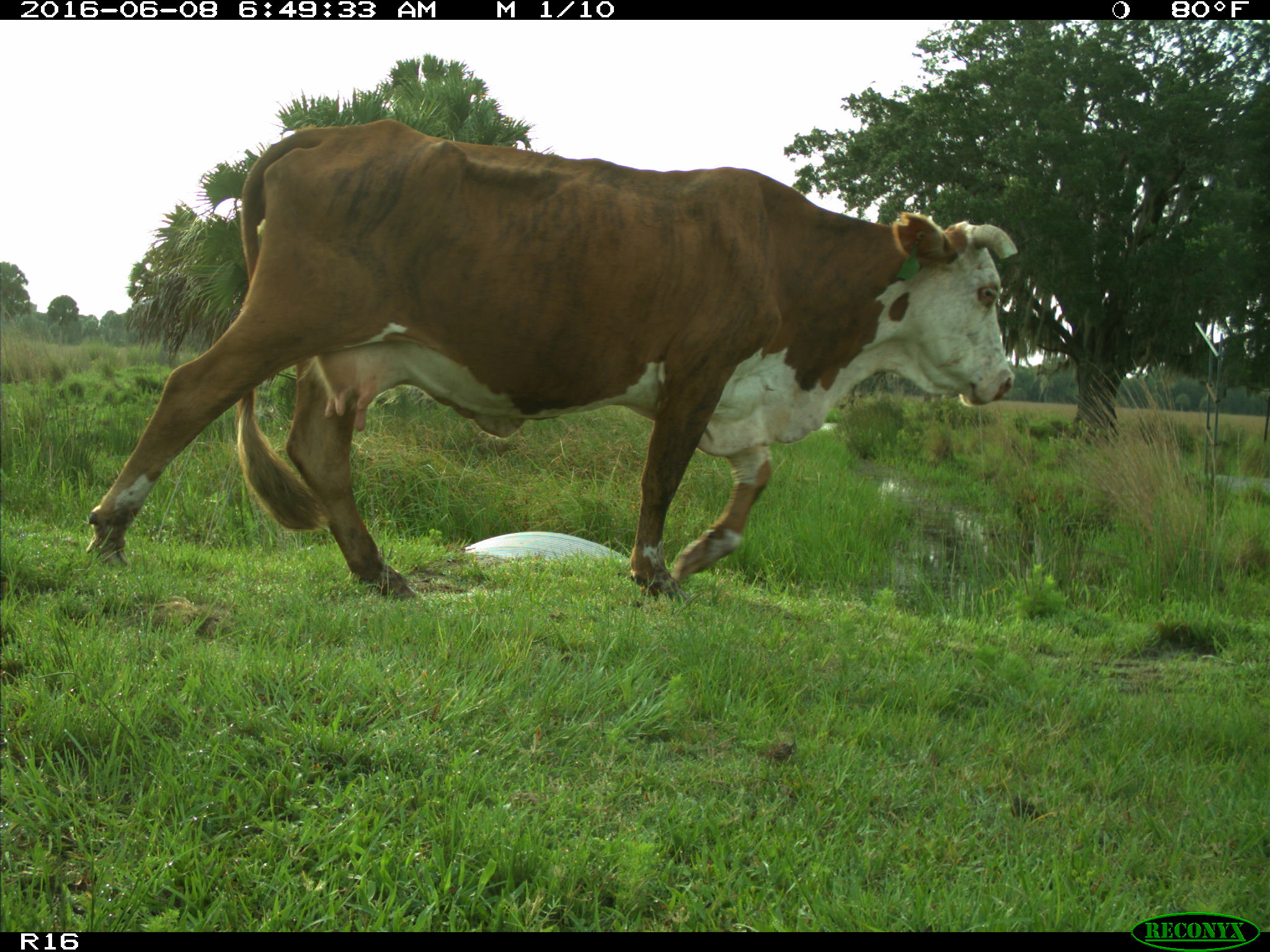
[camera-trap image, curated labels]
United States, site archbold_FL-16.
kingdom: Animalia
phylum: Chordata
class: Mammalia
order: Artiodactyla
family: Bovidae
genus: Bos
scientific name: Bos taurus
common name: domestic cow